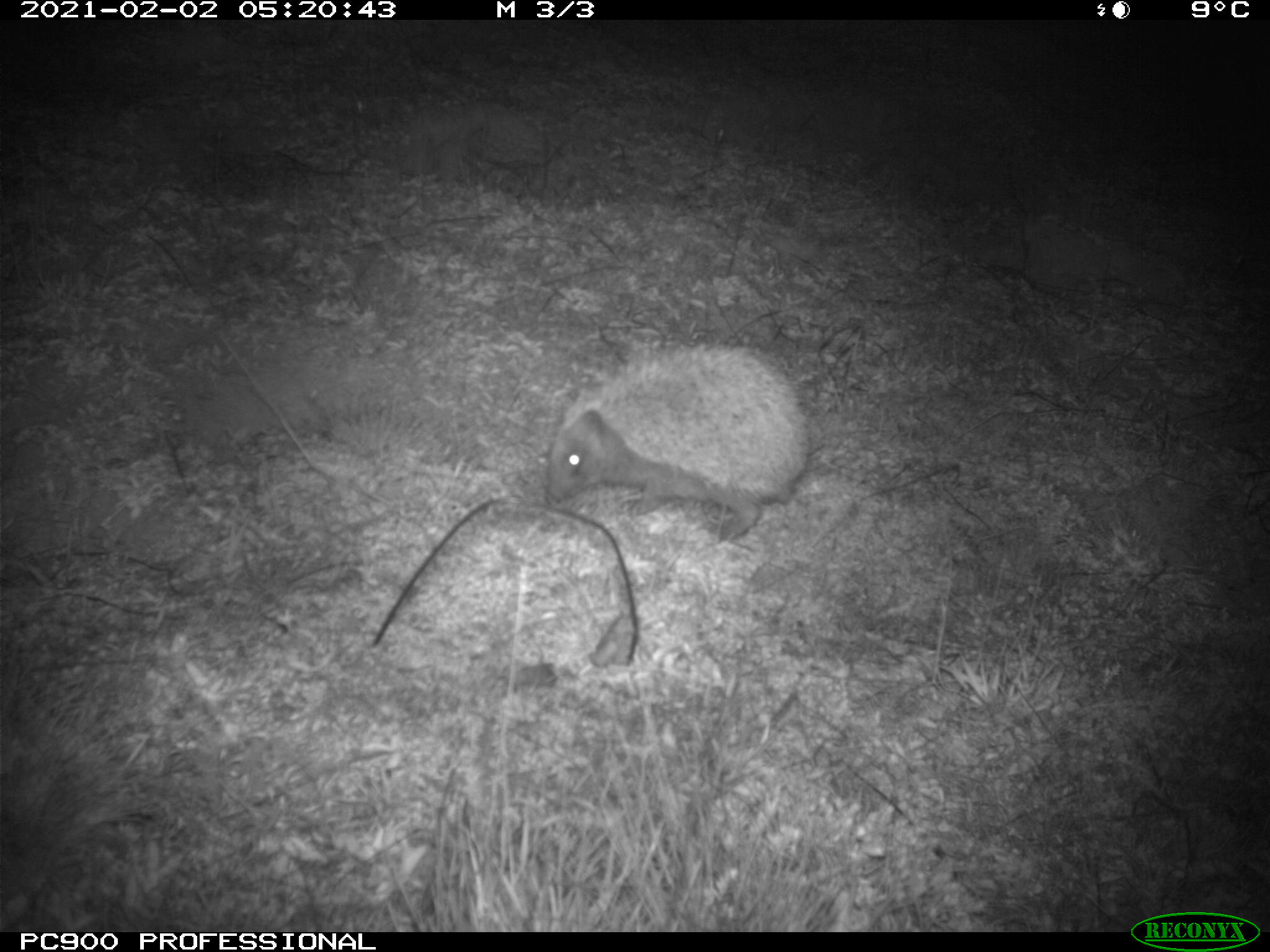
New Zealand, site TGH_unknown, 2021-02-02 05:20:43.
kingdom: Animalia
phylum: Chordata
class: Mammalia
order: Eulipotyphla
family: Erinaceidae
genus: Erinaceus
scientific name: Erinaceus europaeus europaeus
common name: european hedgehog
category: hedgehog